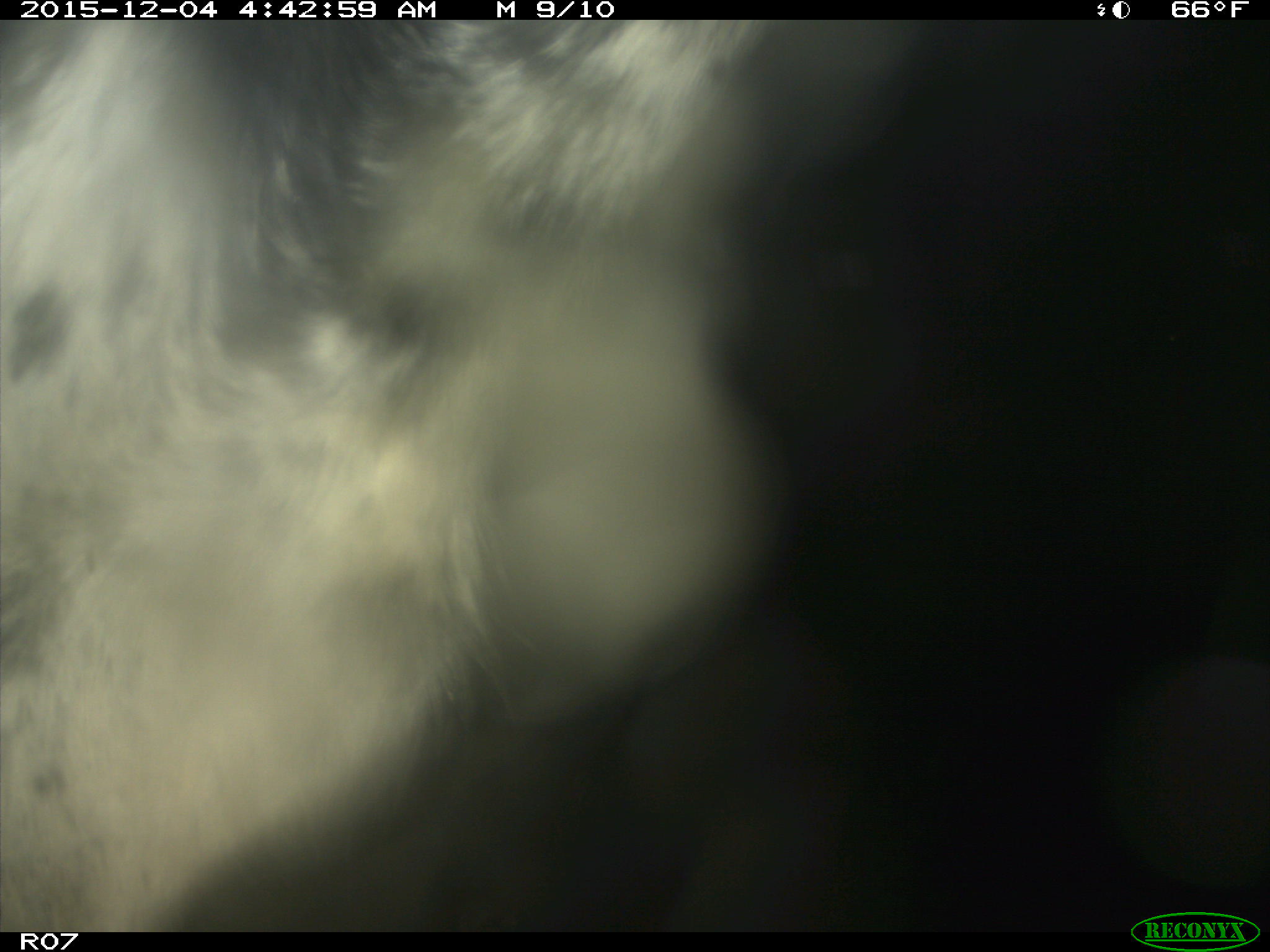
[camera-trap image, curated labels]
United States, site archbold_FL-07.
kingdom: Animalia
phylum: Chordata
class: Mammalia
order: Artiodactyla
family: Bovidae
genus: Bos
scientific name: Bos taurus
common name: domestic cow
Bos taurus (domestic cow).